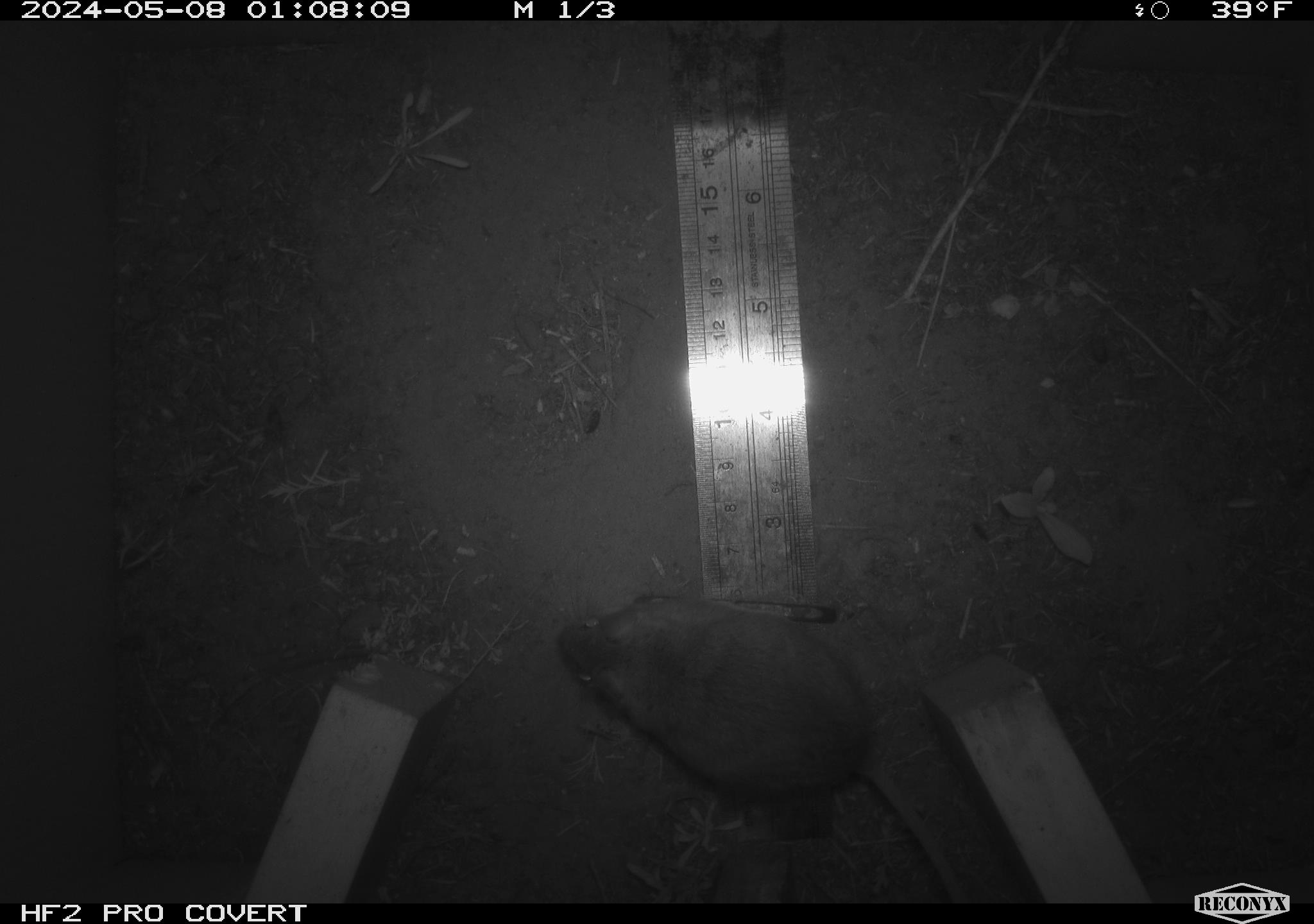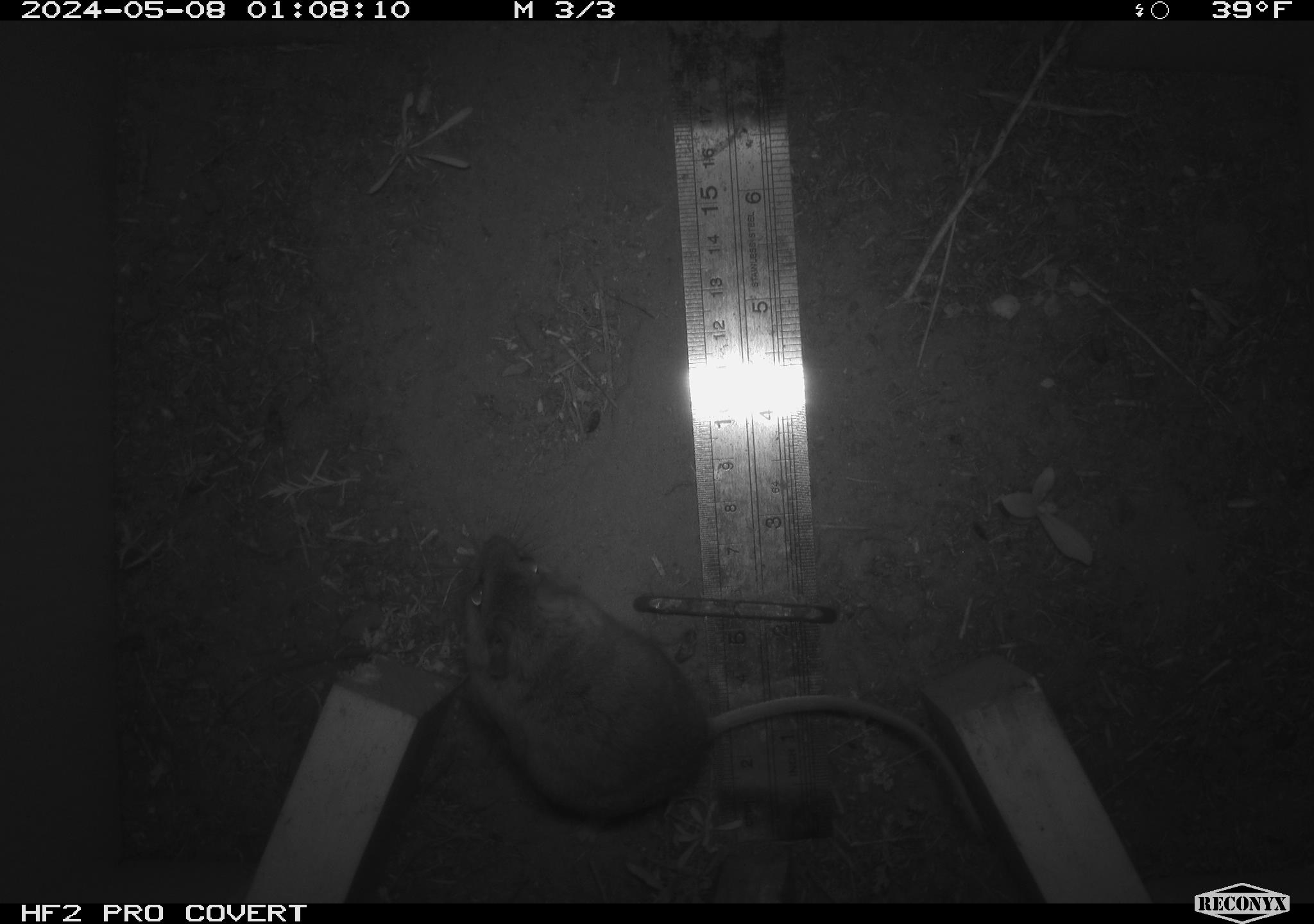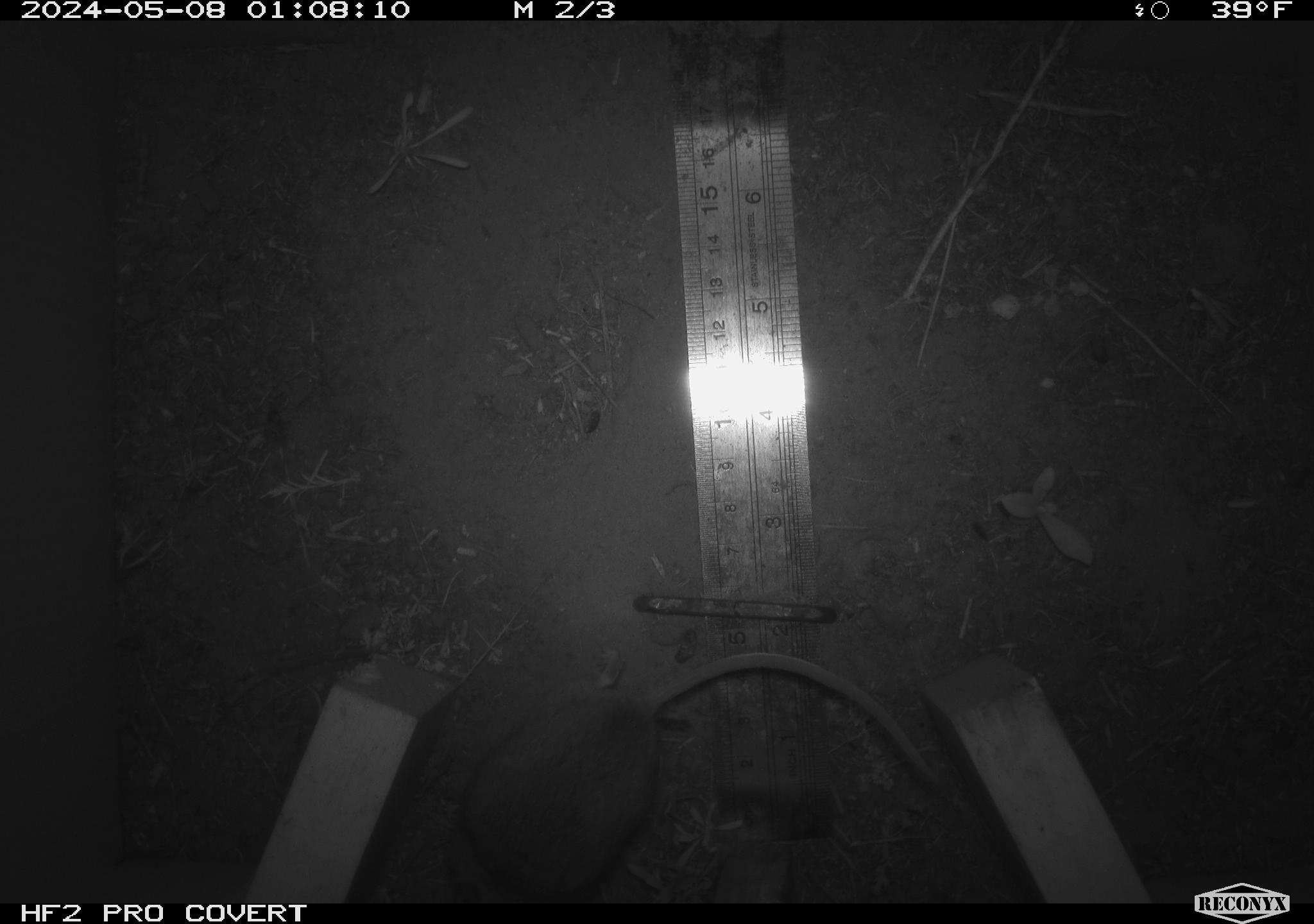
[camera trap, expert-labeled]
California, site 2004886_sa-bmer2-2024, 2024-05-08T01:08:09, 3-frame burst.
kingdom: Animalia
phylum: Chordata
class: Mammalia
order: Rodentia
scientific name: Rodentia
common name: mouse species